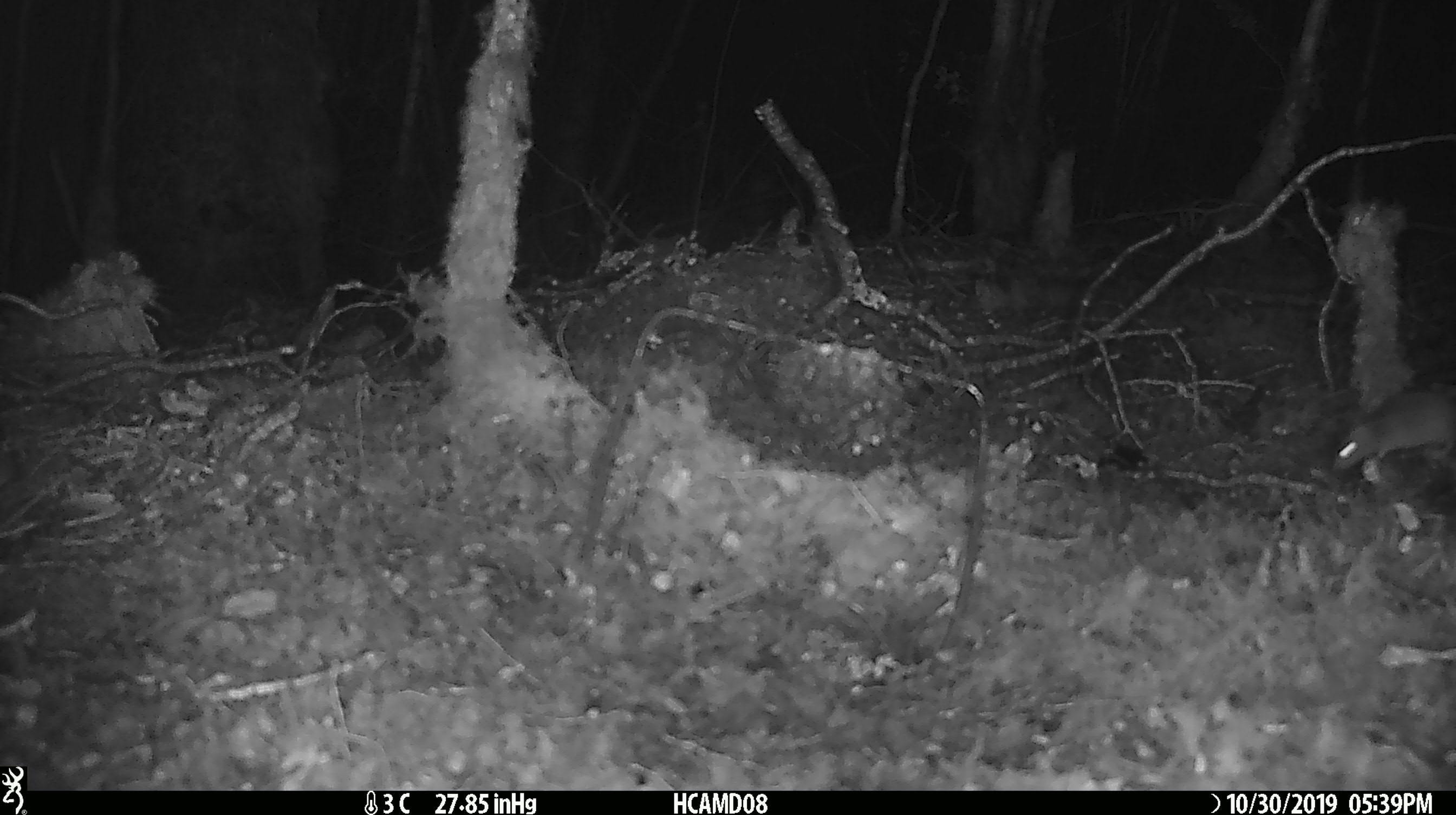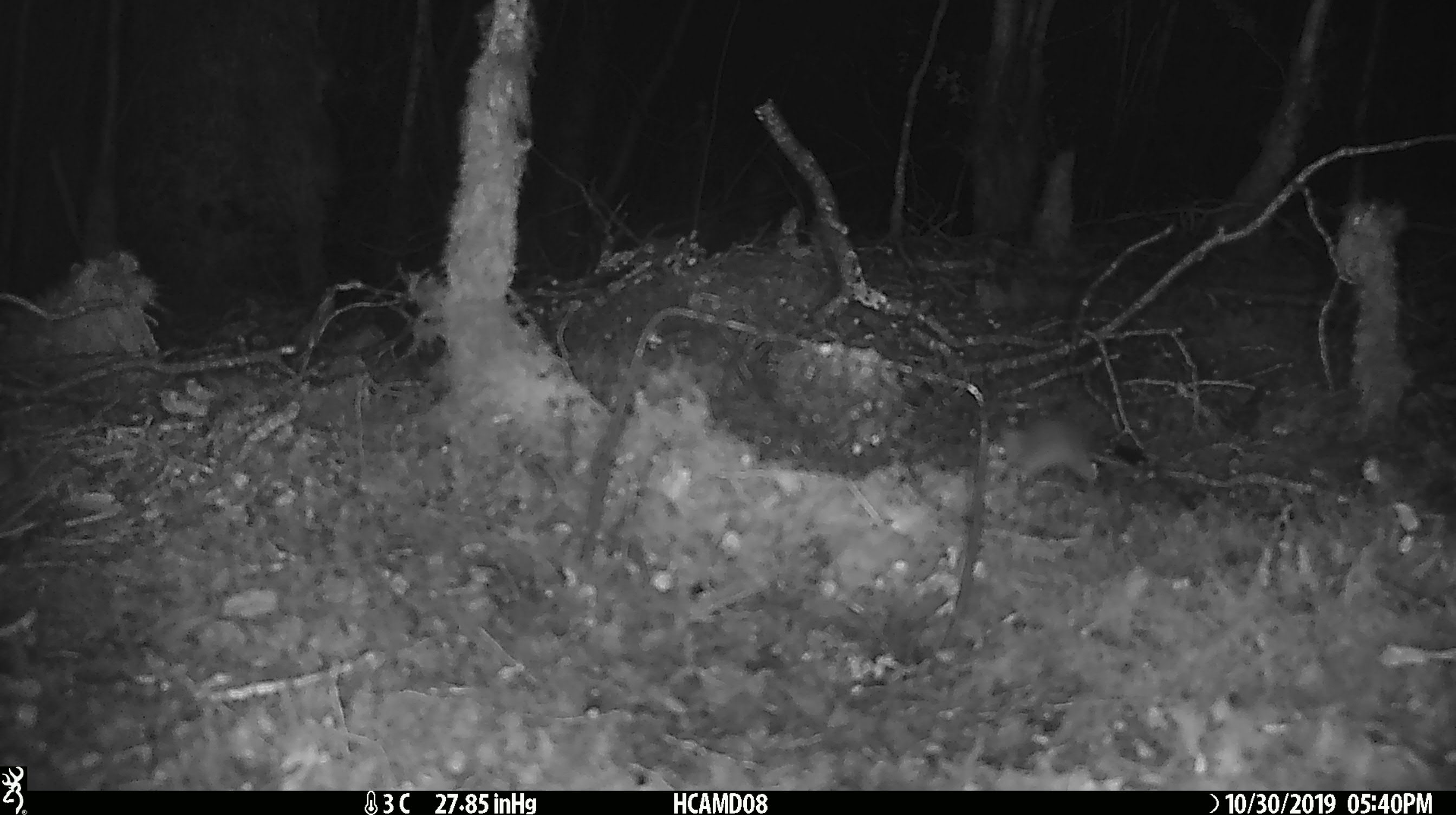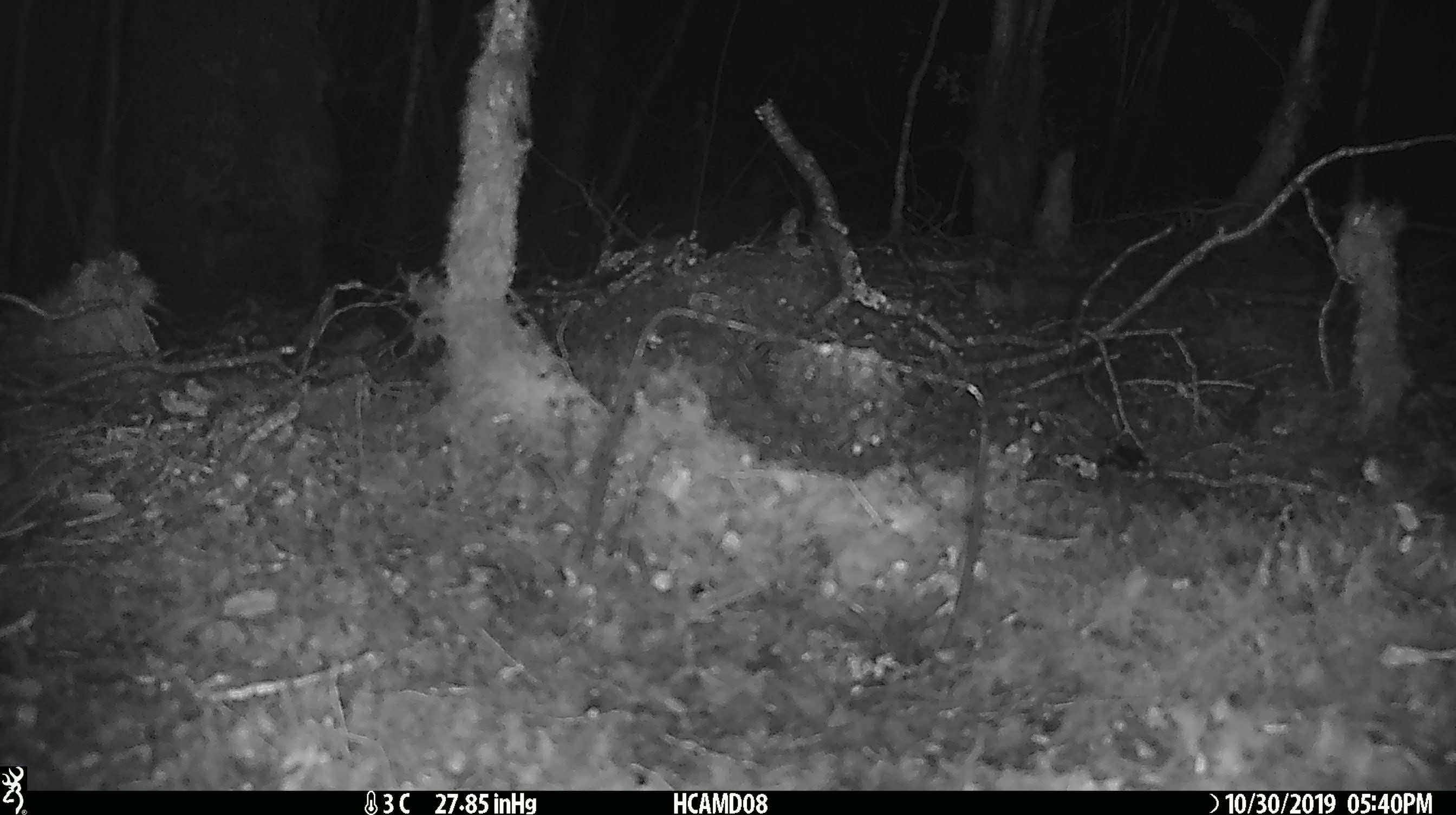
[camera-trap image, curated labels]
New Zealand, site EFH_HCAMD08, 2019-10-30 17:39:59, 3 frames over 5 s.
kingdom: Animalia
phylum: Chordata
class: Mammalia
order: Rodentia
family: Muridae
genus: Mus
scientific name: Mus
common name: mouse